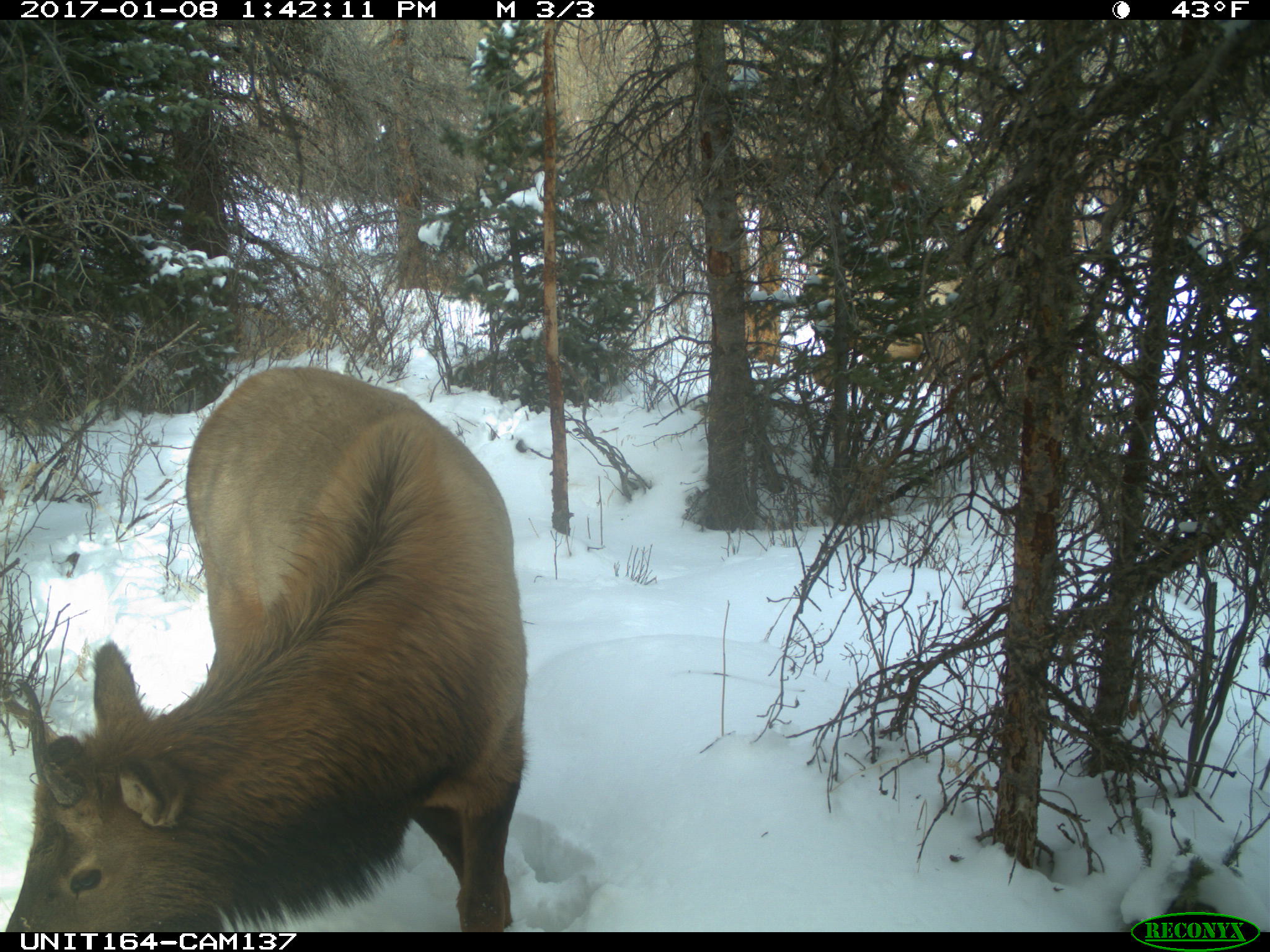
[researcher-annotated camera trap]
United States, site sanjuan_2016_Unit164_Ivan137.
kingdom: Animalia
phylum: Chordata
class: Mammalia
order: Artiodactyla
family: Cervidae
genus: Cervus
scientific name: Cervus elaphus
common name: red deer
Cervus elaphus (red deer).